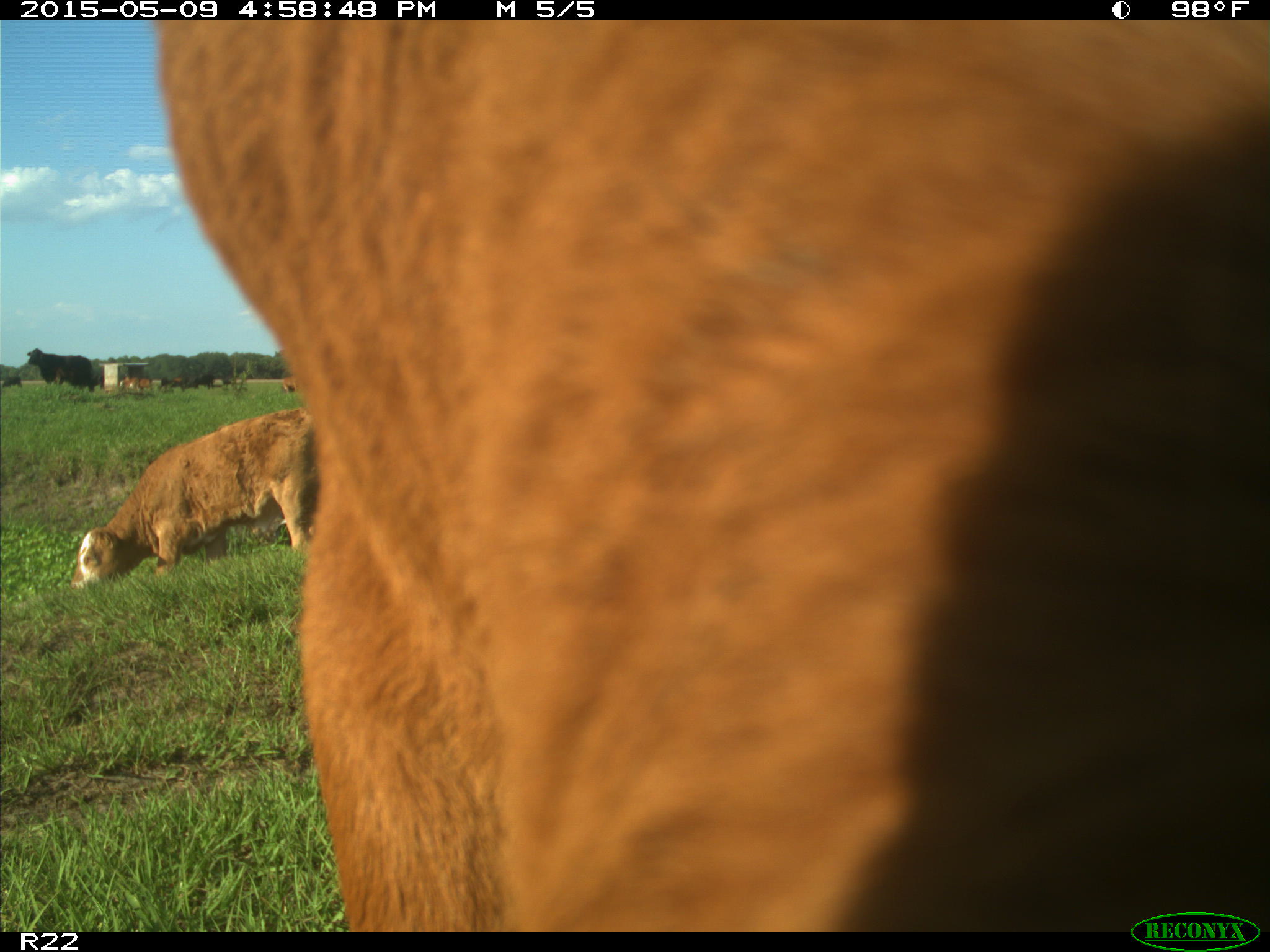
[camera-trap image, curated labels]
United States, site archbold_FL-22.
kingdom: Animalia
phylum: Chordata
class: Mammalia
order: Artiodactyla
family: Bovidae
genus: Bos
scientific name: Bos taurus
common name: domestic cow